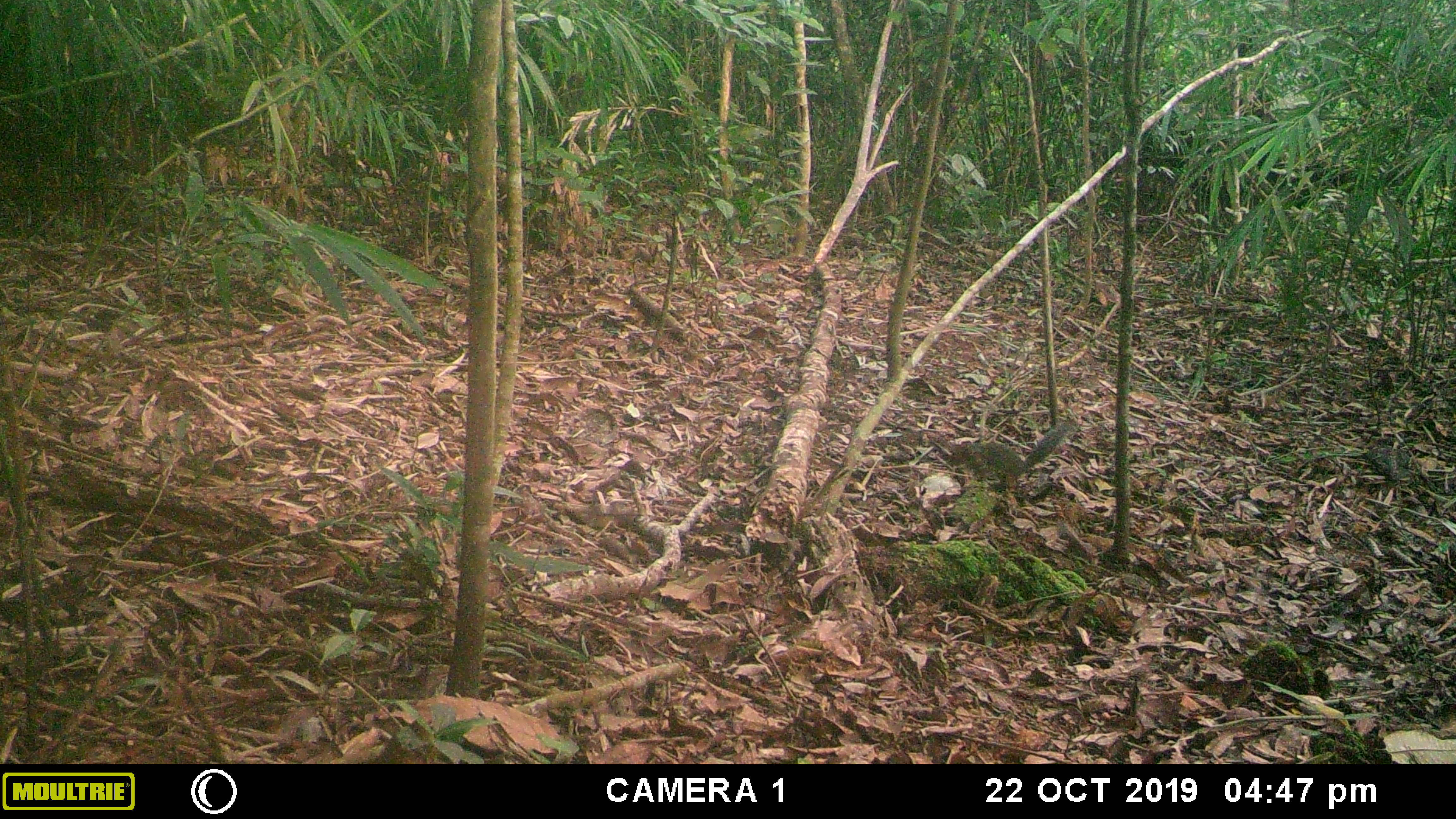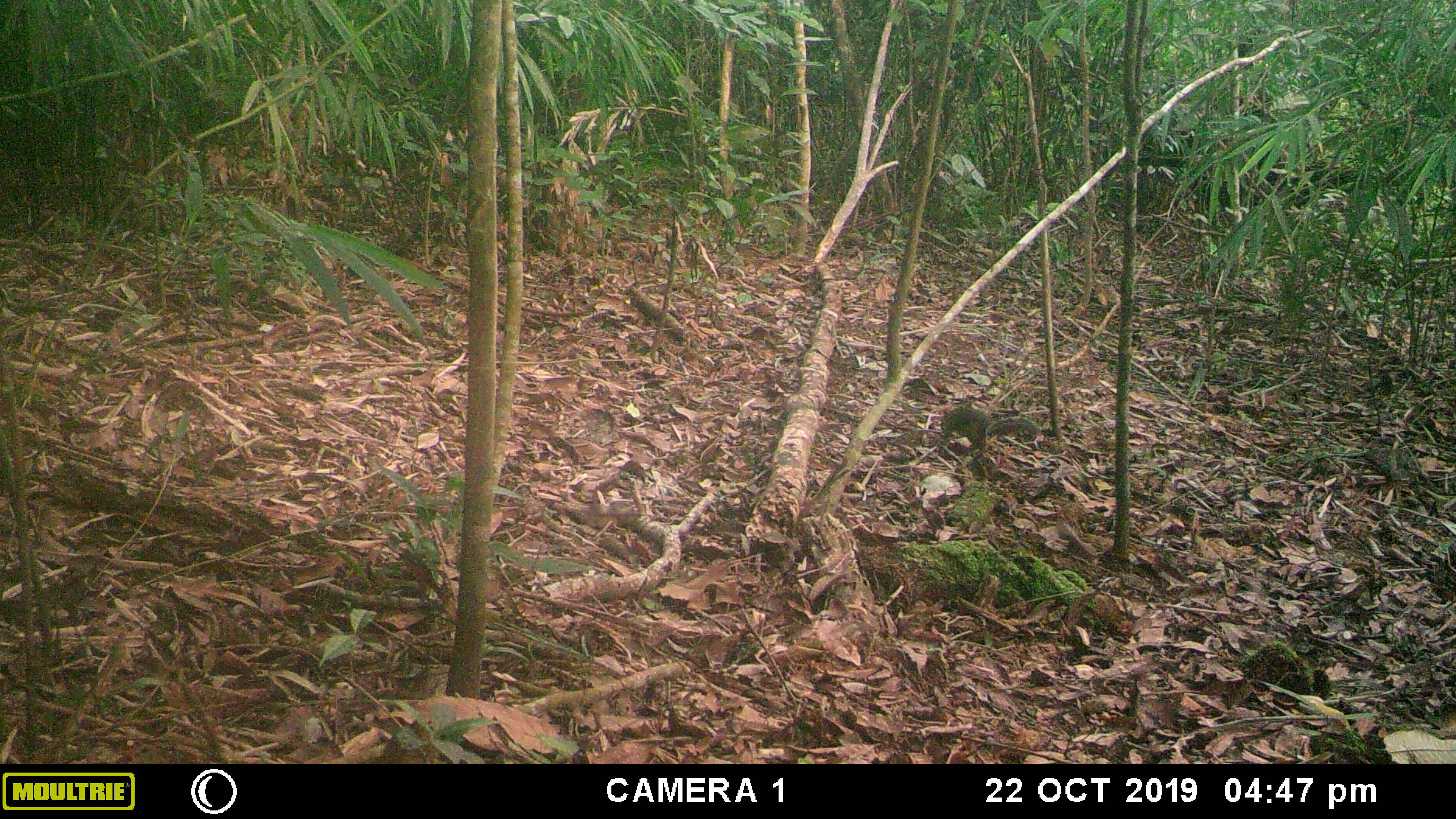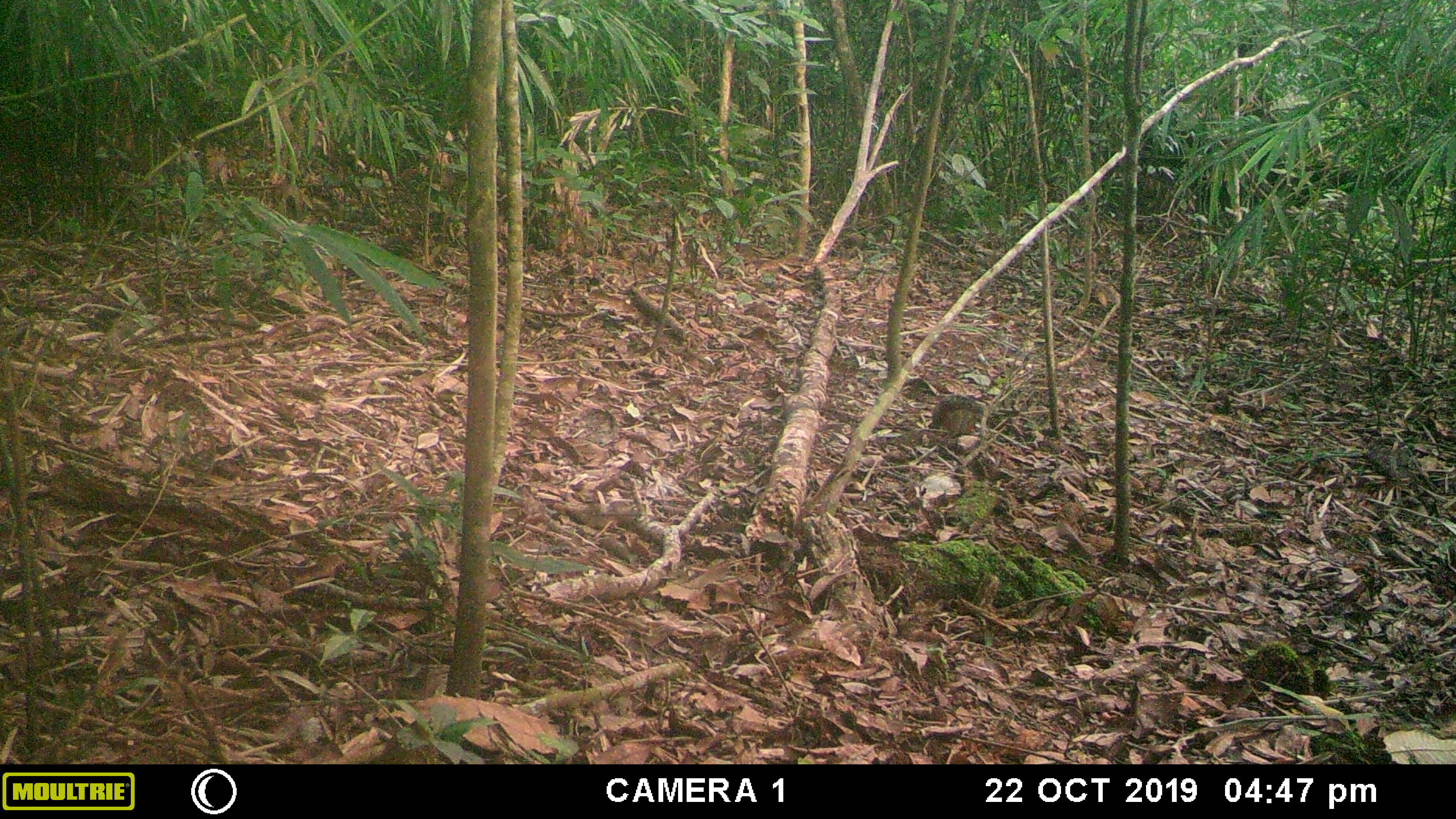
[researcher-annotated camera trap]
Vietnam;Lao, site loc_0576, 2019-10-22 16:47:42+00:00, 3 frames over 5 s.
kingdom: Animalia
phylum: Chordata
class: Mammalia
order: Rodentia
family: Sciuridae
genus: Dremomys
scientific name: Dremomys rufigenis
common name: red-cheeked squirrel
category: red cheeked squirrel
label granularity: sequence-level